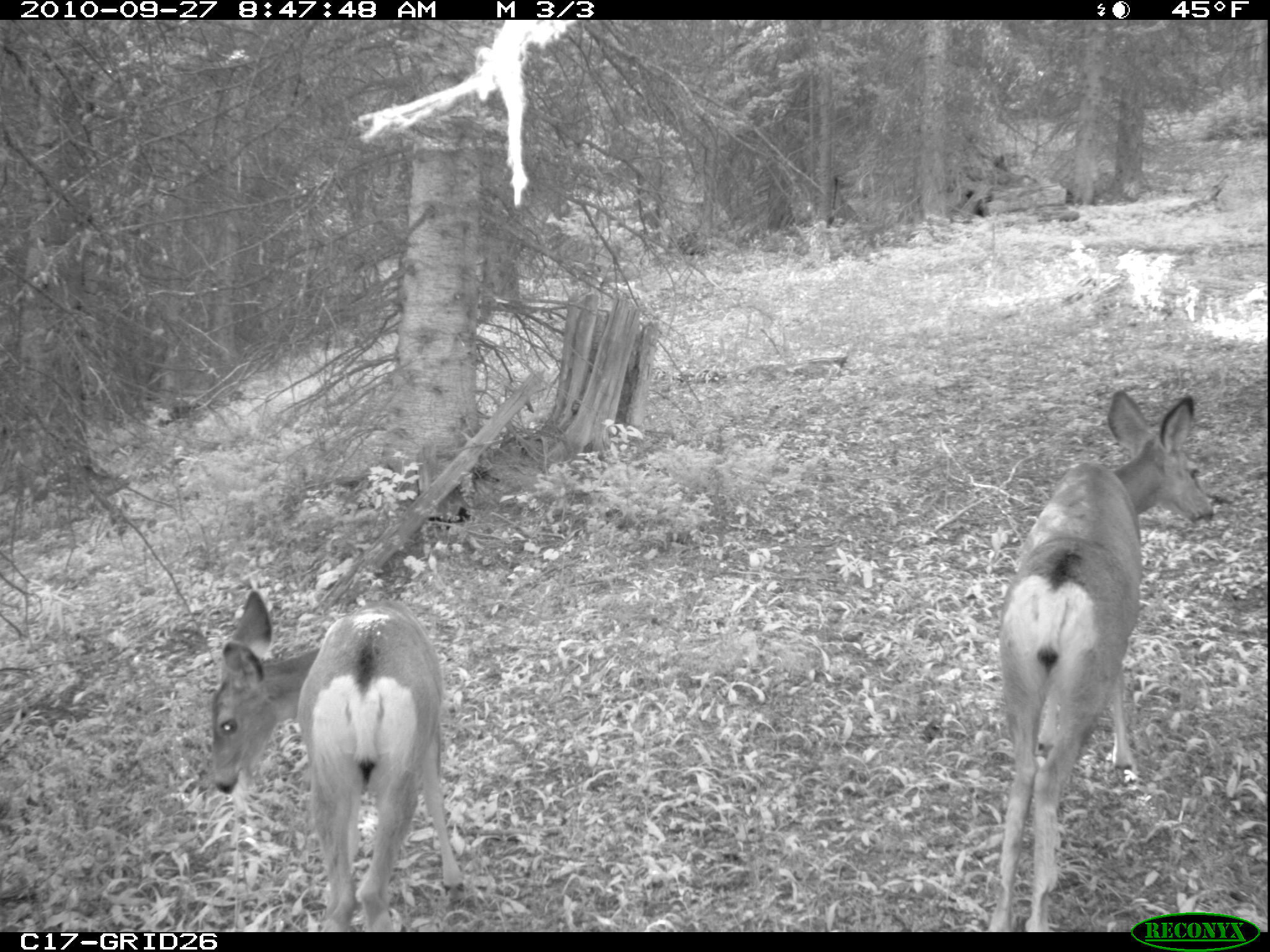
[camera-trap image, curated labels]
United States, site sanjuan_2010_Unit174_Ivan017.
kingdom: Animalia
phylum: Chordata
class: Mammalia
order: Artiodactyla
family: Cervidae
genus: Odocoileus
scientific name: Odocoileus hemionus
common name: mule deer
Odocoileus hemionus (mule deer).